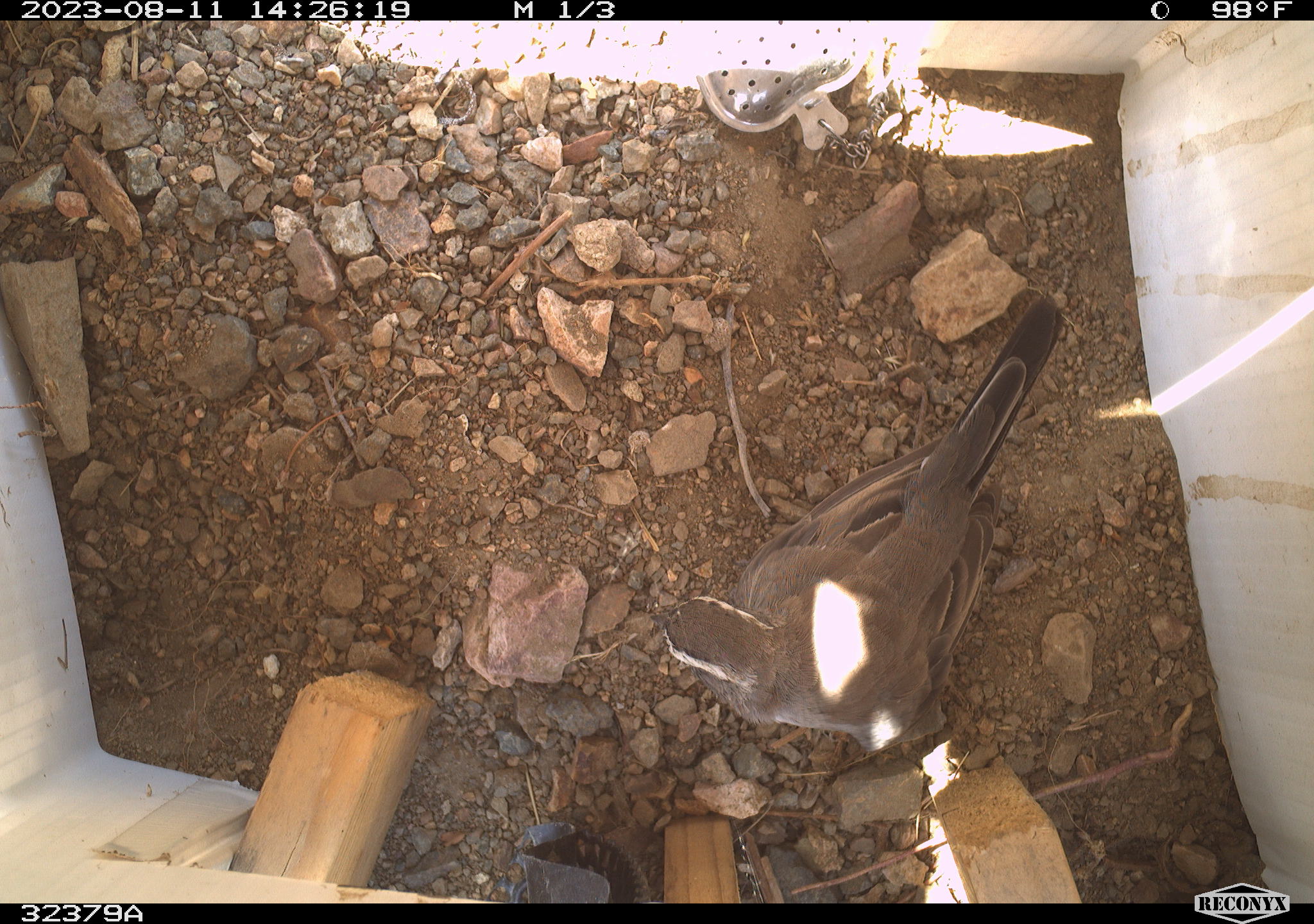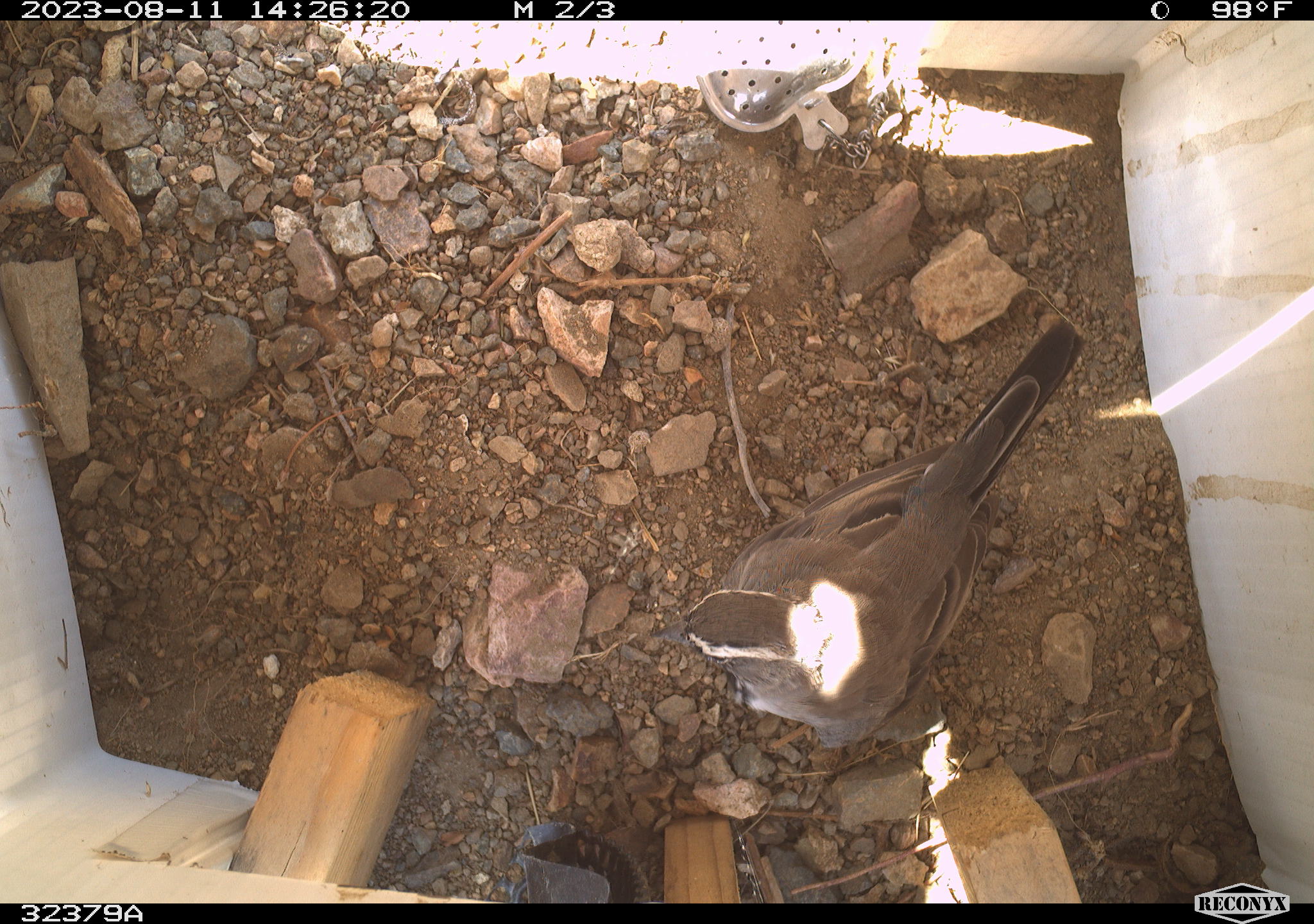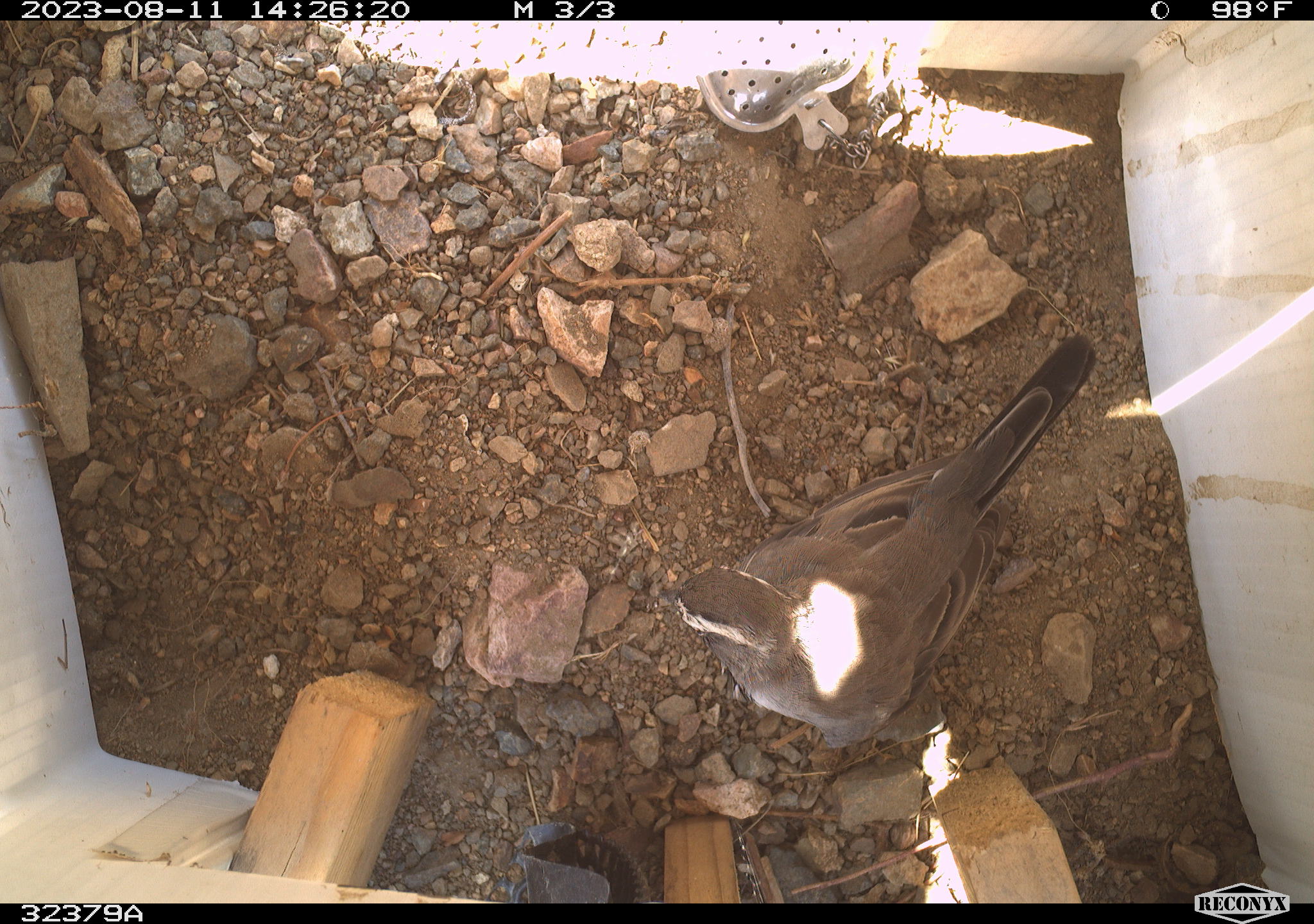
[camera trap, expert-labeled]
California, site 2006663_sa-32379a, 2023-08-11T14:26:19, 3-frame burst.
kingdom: Animalia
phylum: Chordata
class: Aves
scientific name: Aves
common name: bird